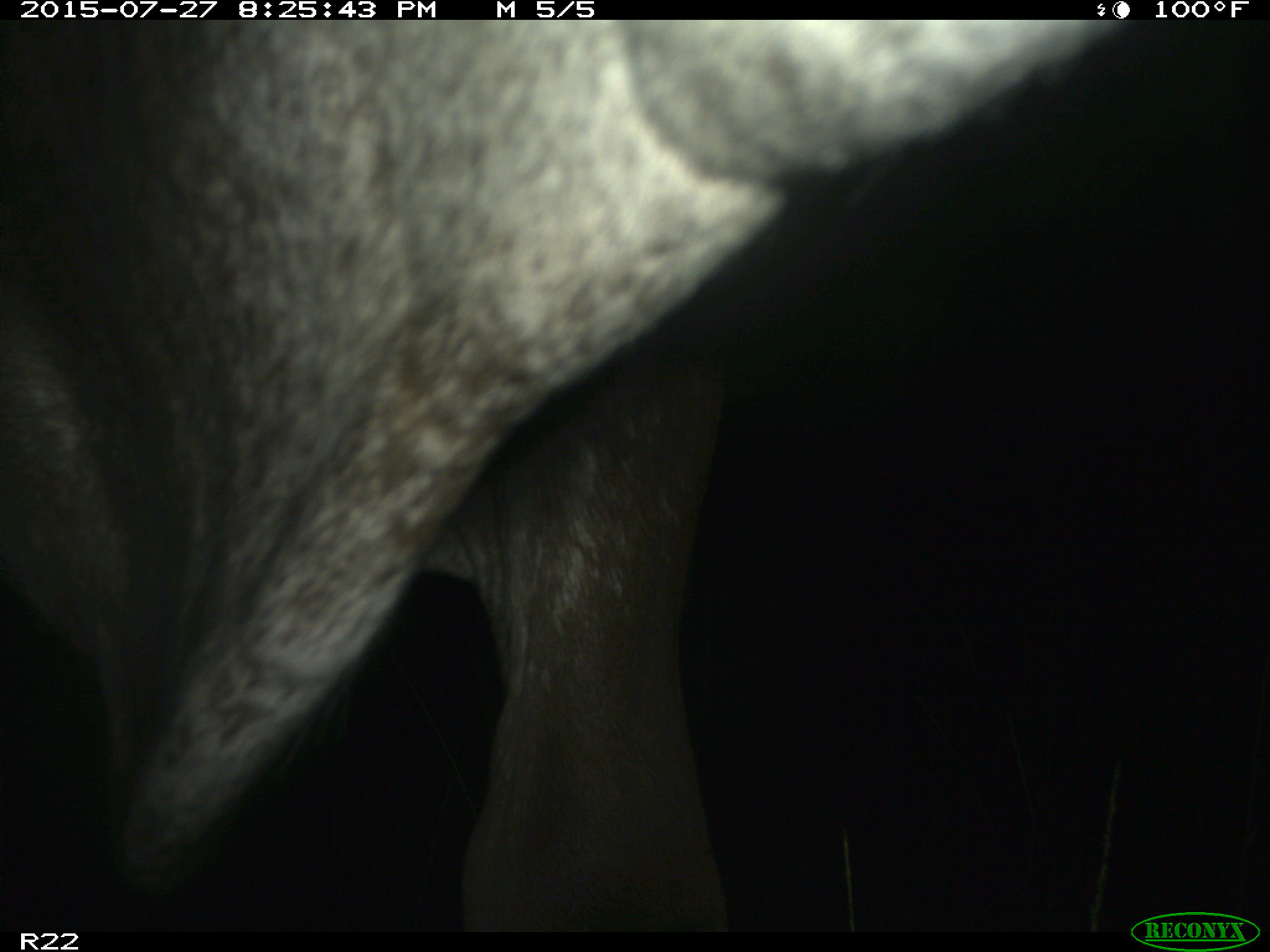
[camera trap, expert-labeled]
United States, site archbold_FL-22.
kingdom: Animalia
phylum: Chordata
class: Mammalia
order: Artiodactyla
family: Bovidae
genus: Bos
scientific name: Bos taurus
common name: domestic cow